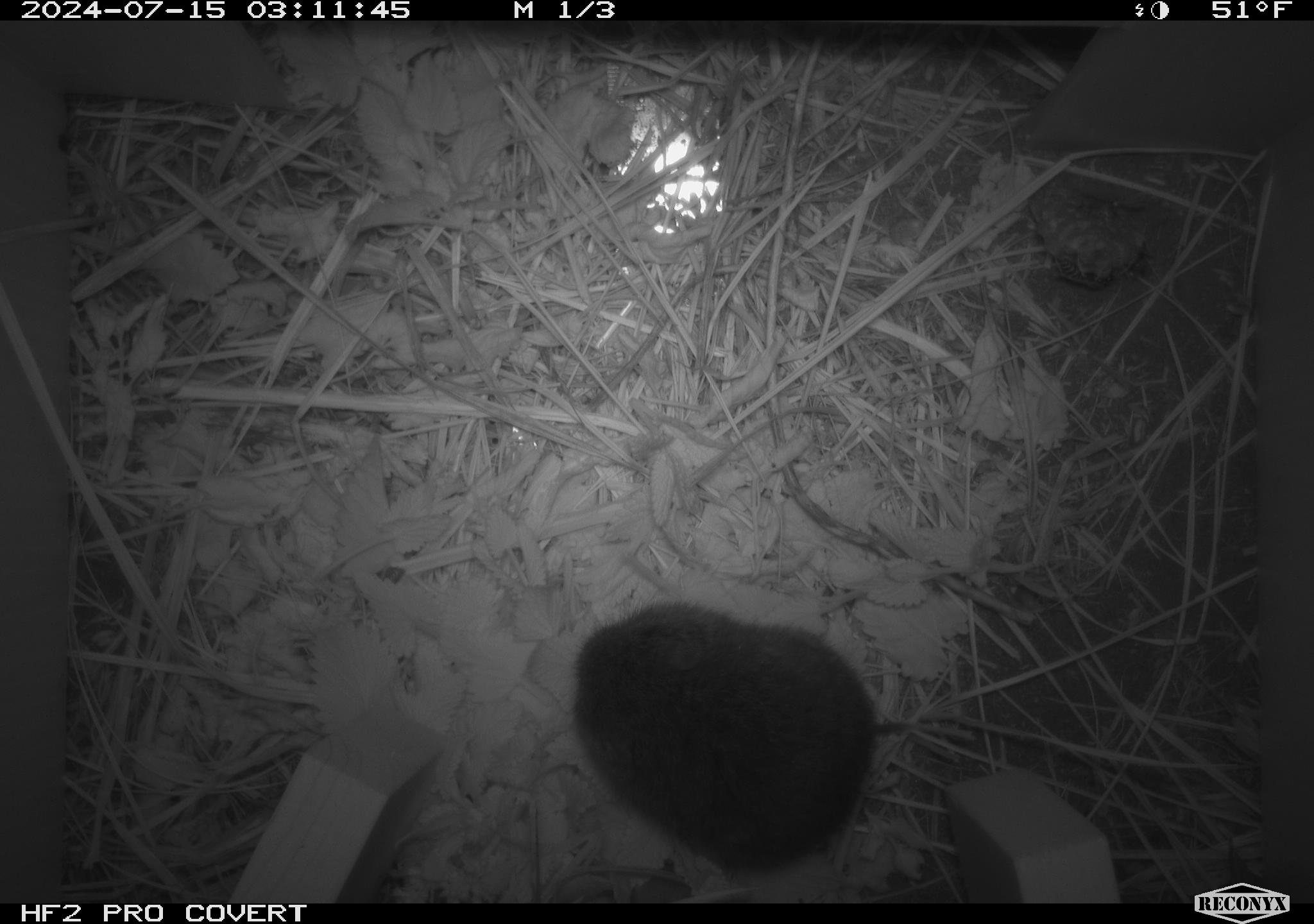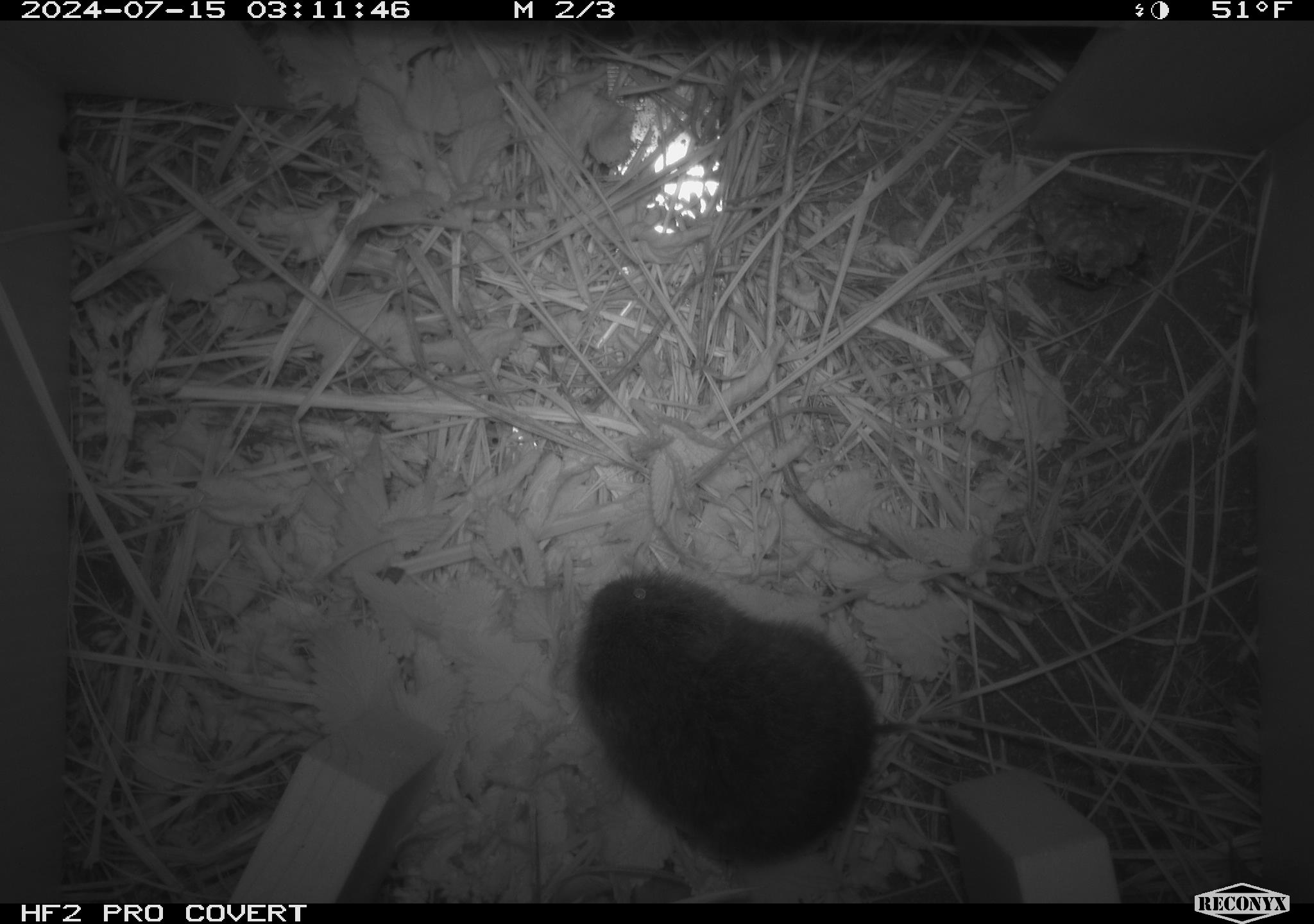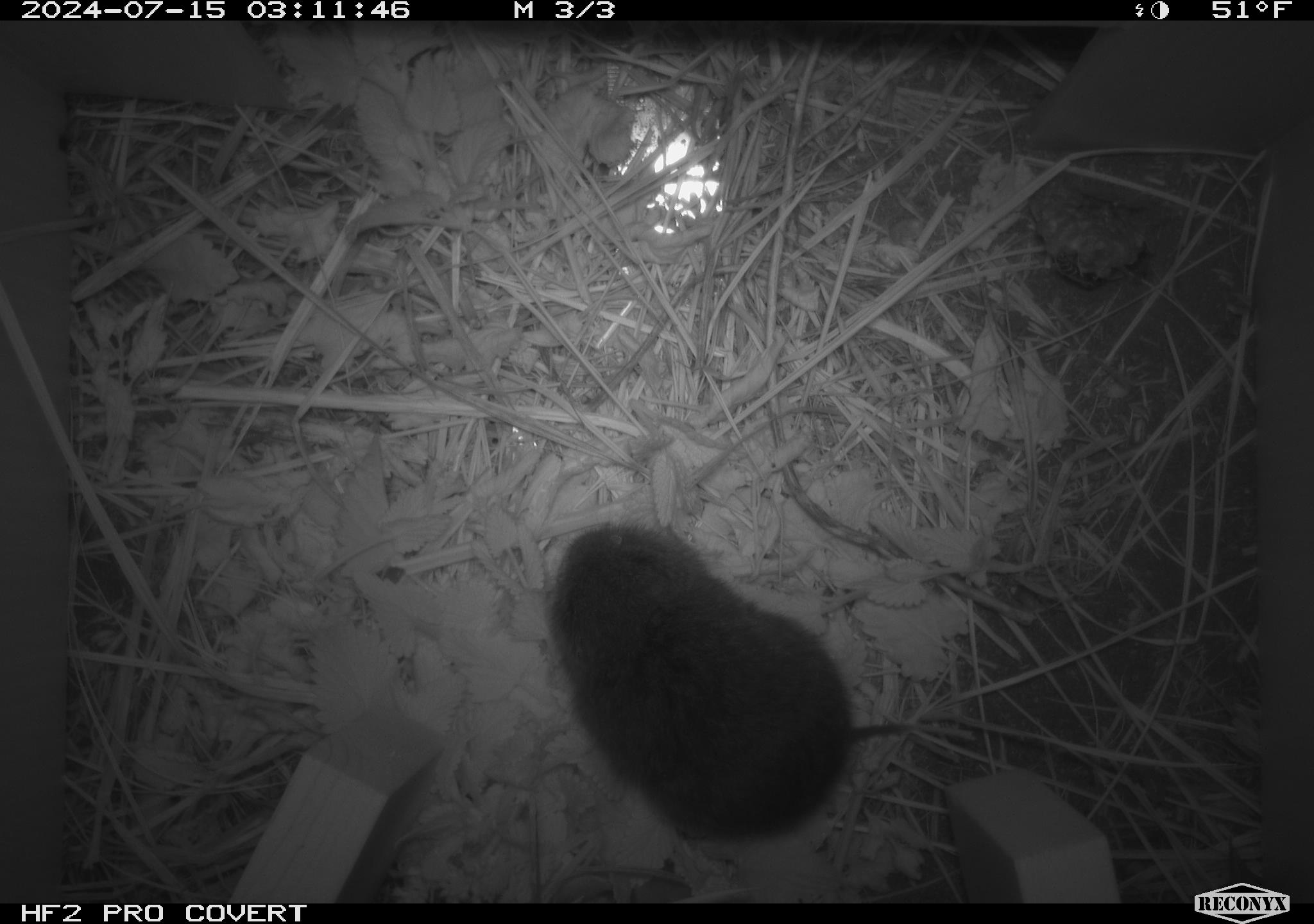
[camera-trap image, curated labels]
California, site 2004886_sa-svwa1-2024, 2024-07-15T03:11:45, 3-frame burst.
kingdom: Animalia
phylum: Arthropoda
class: Insecta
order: Hymenoptera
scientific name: Hymenoptera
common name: ants, bees, wasps, and sawflies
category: hymenoptera order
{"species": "hymenoptera order (ants, bees, wasps, and sawflies) (Hymenoptera)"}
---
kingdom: Animalia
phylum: Chordata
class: Mammalia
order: Rodentia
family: Cricetidae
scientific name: Arvicolinae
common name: voles, lemmings, and muskrats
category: arvicolinae subfamily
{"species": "arvicolinae subfamily (voles, lemmings, and muskrats) (Arvicolinae)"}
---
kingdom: Animalia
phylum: Arthropoda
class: Malacostraca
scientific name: Malacostraca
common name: amphipods, crabs, isopods, krill, lobsters and shrimps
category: malacostracan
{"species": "malacostracan (amphipods, crabs, isopods, krill, lobsters and shrimps) (Malacostraca)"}